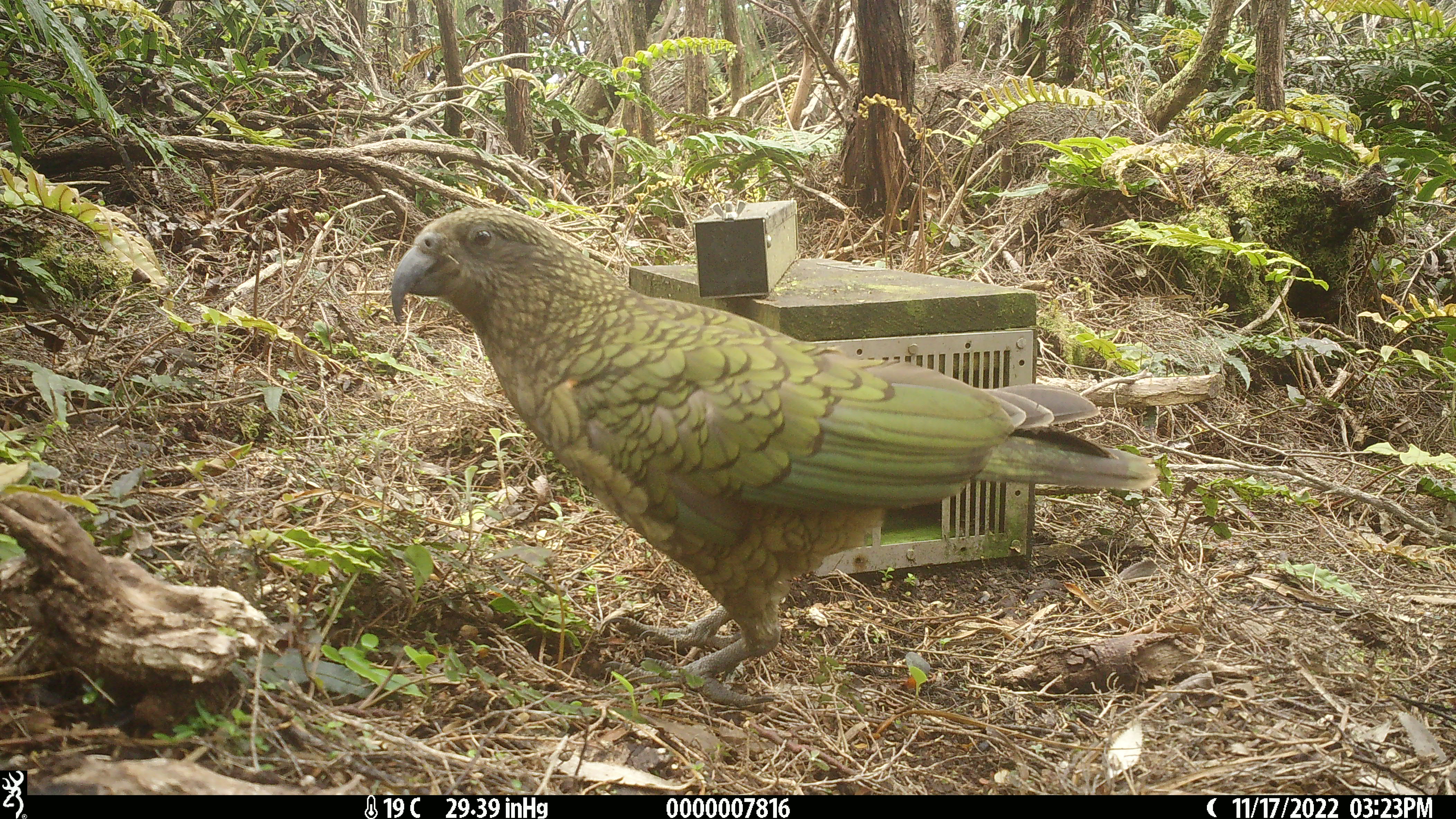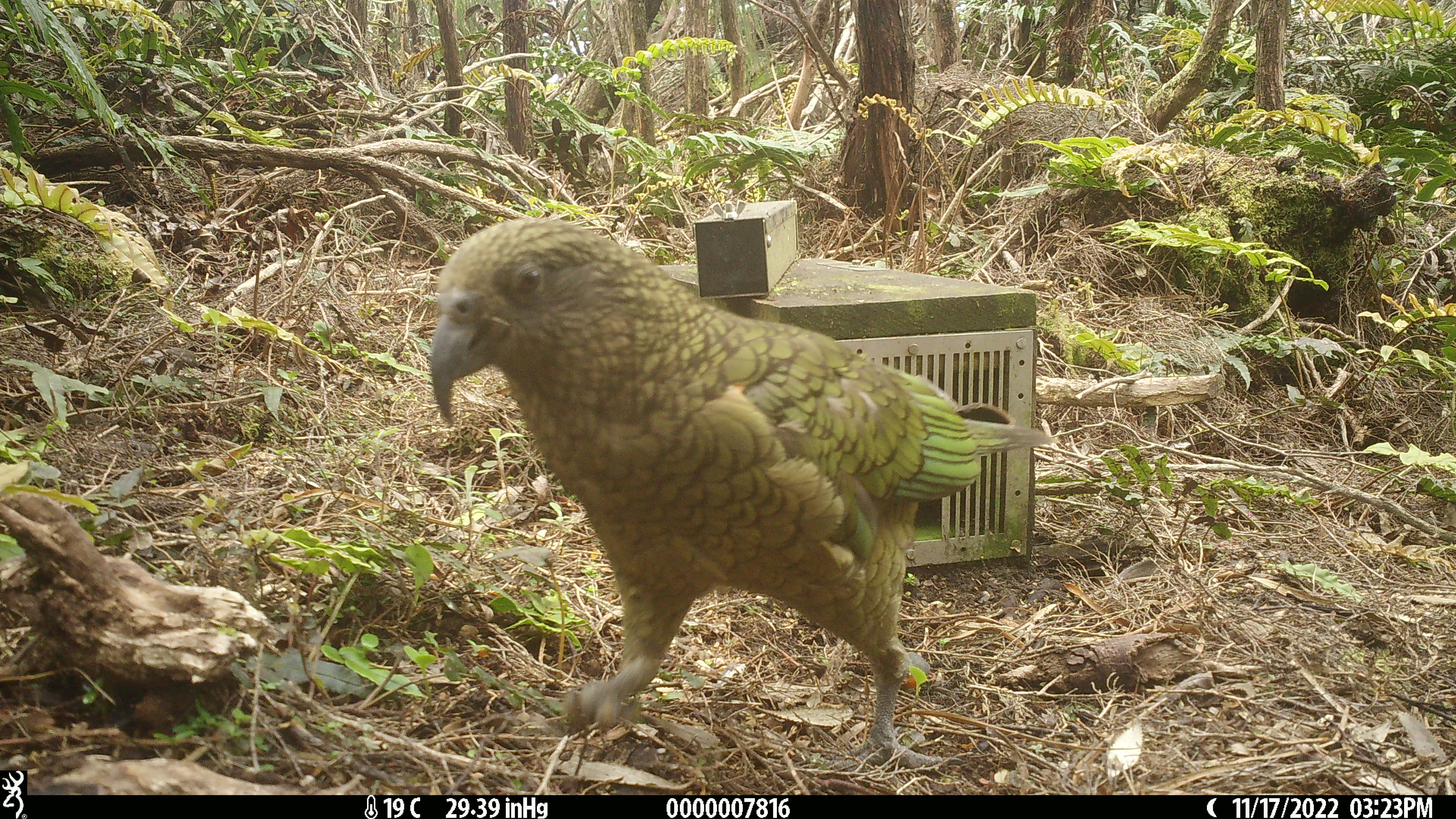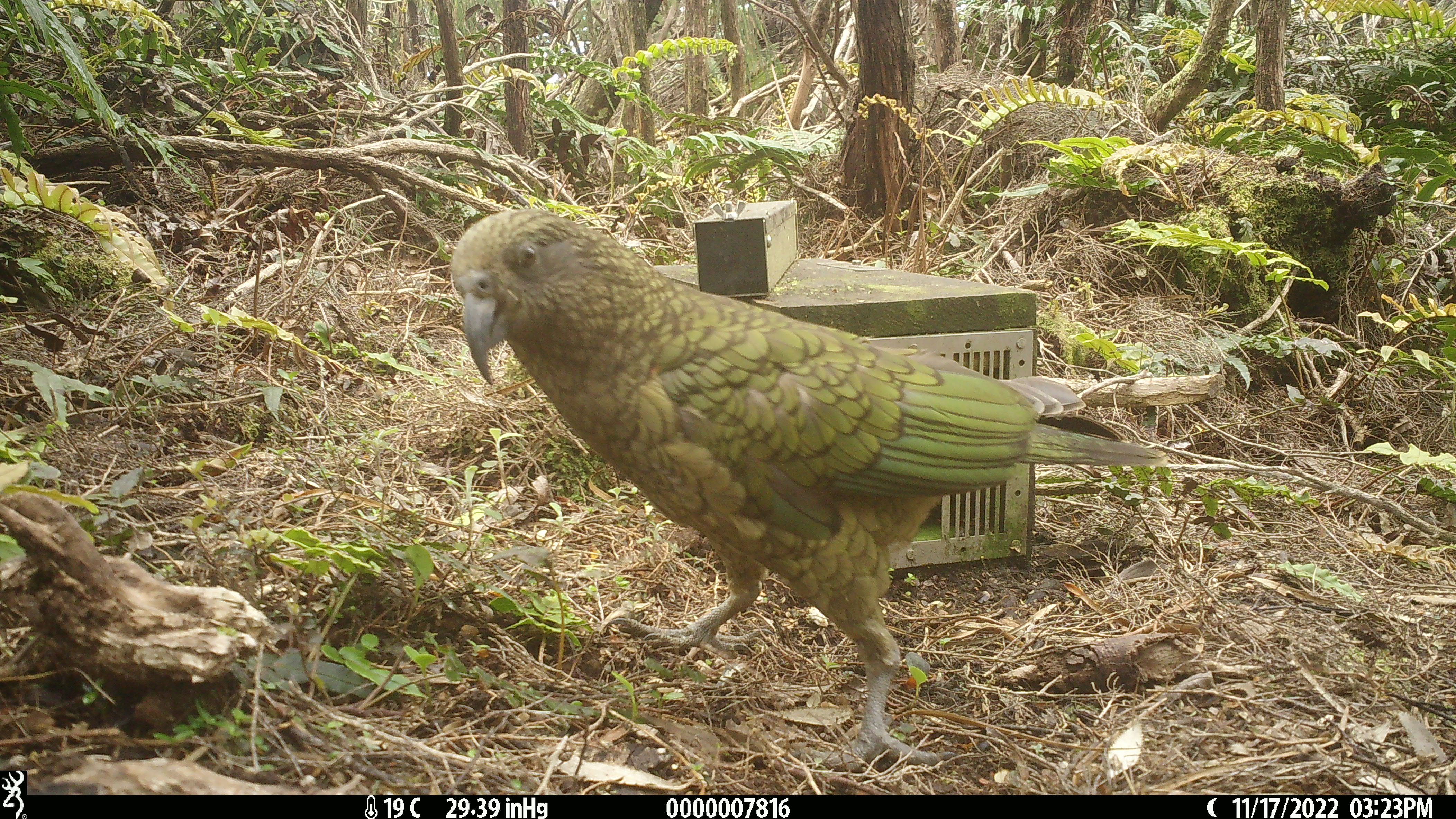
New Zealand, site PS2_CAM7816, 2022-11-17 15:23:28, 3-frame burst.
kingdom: Animalia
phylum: Chordata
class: Aves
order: Psittaciformes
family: Strigopidae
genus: Nestor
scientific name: Nestor notabilis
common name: kea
Kea (Nestor notabilis).